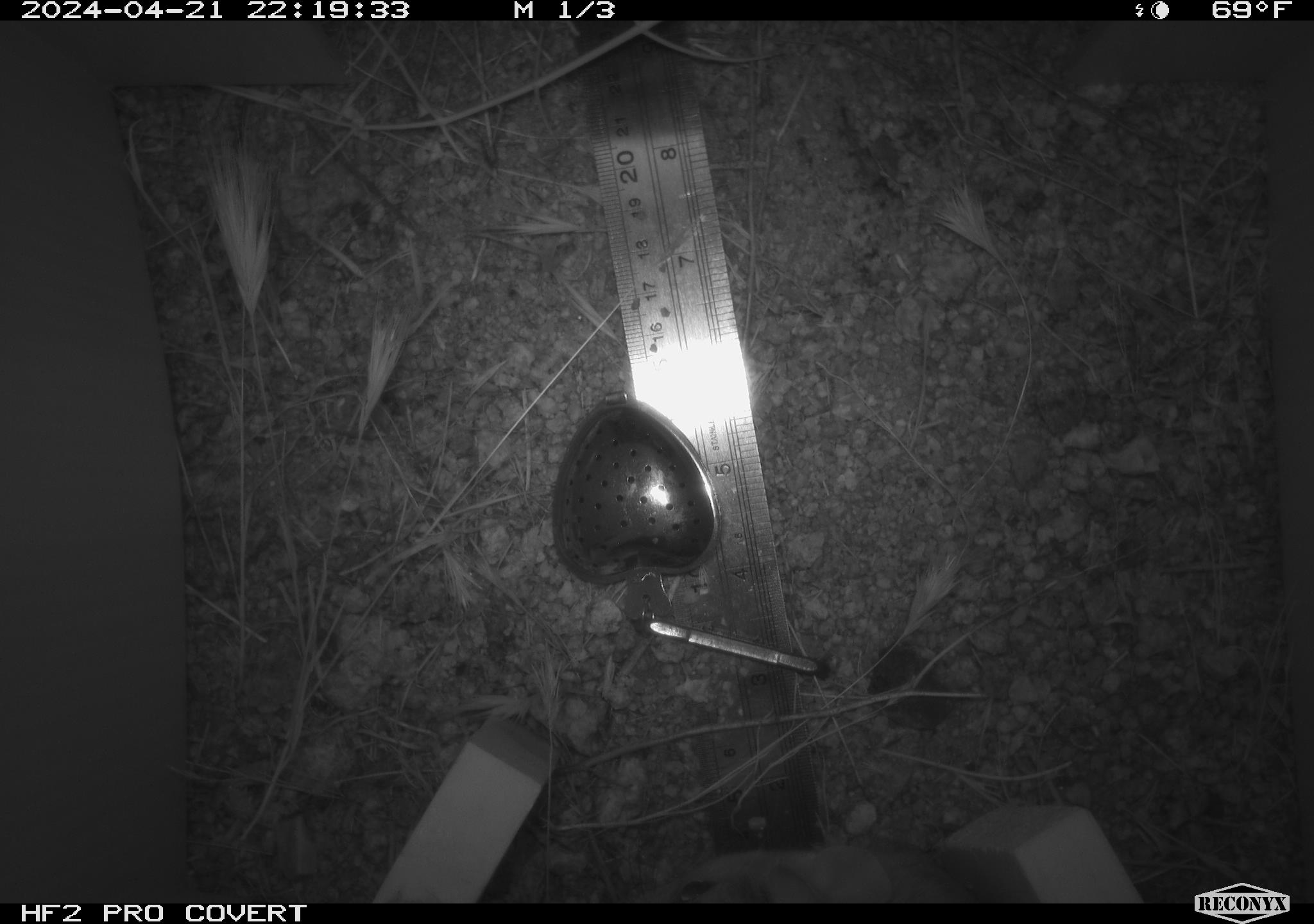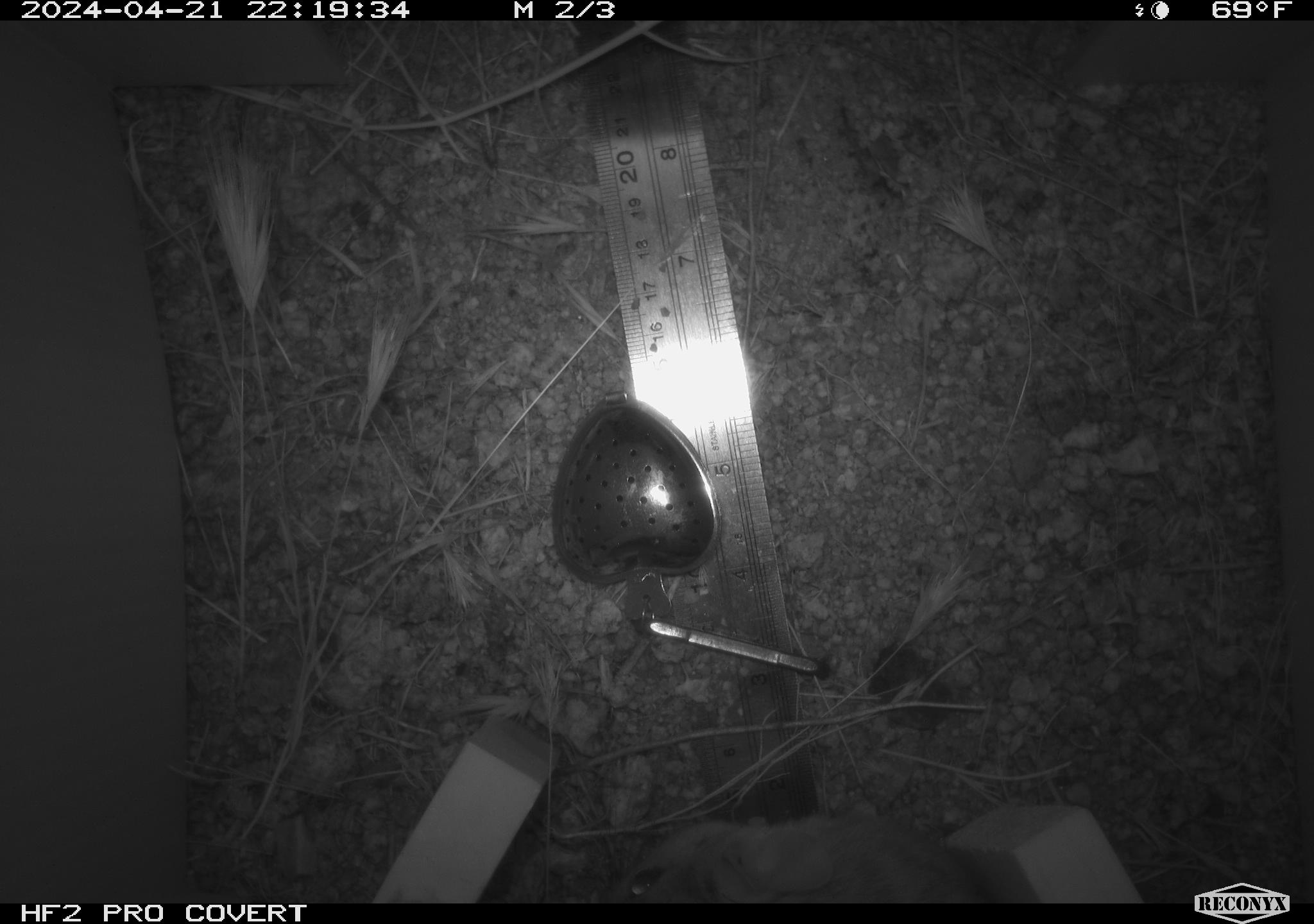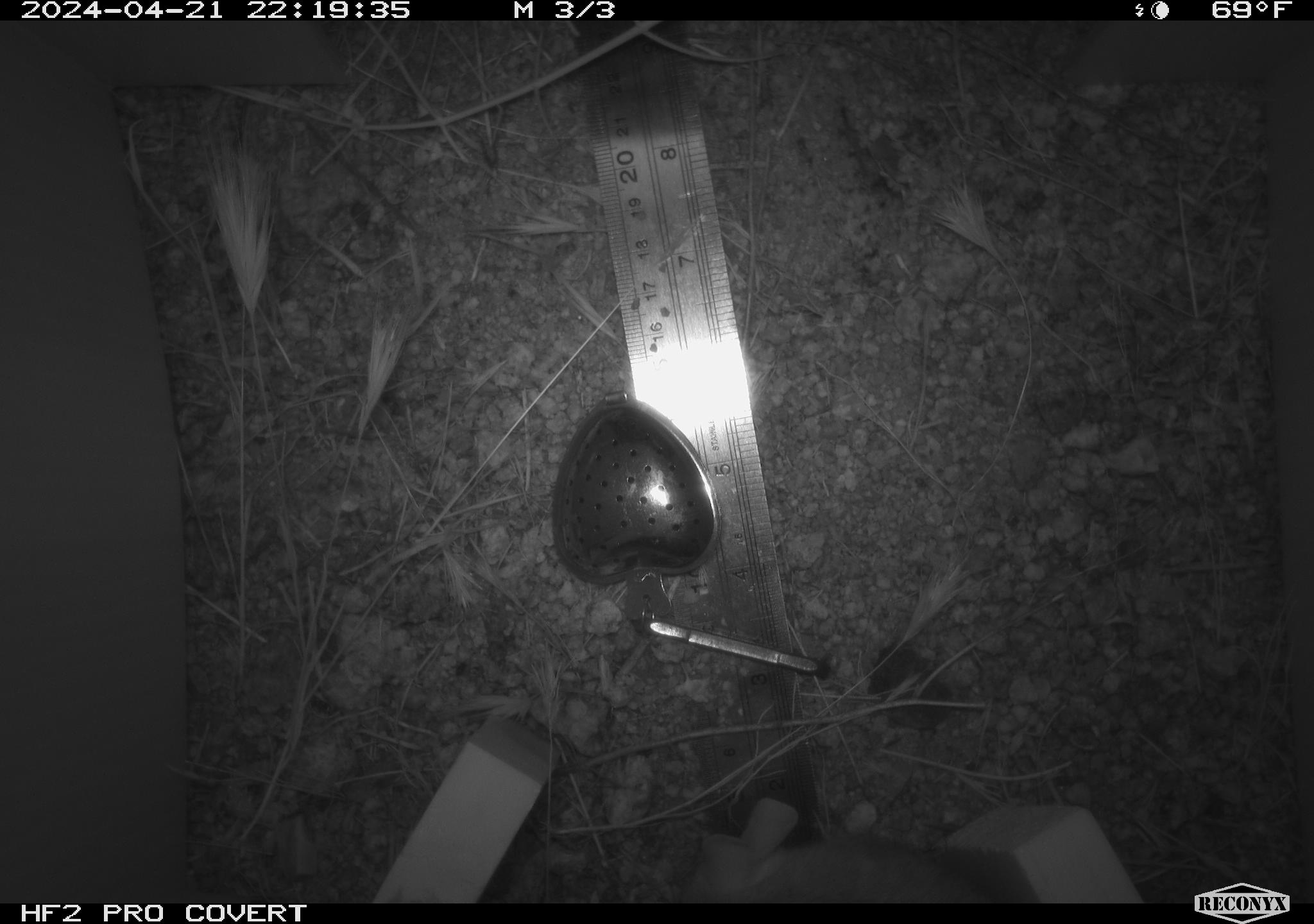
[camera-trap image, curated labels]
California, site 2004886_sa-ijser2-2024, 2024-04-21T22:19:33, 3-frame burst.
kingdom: Animalia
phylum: Chordata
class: Mammalia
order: Rodentia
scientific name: Rodentia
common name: woodrat or rat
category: woodrat or rat species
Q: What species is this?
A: Woodrat or rat species (woodrat or rat) (Rodentia).